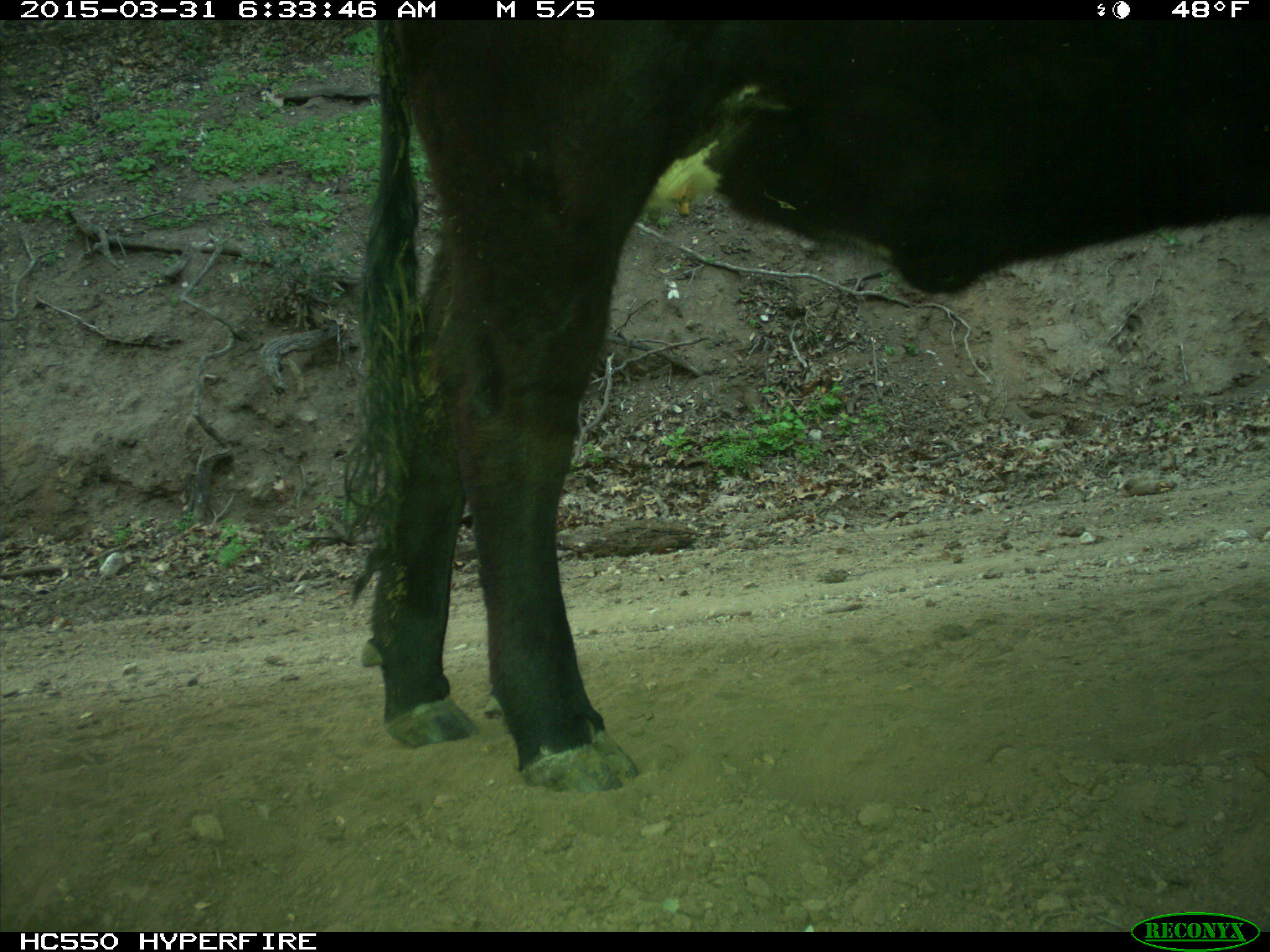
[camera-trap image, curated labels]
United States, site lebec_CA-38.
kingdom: Animalia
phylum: Chordata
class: Mammalia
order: Artiodactyla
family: Bovidae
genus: Bos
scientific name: Bos taurus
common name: domestic cow